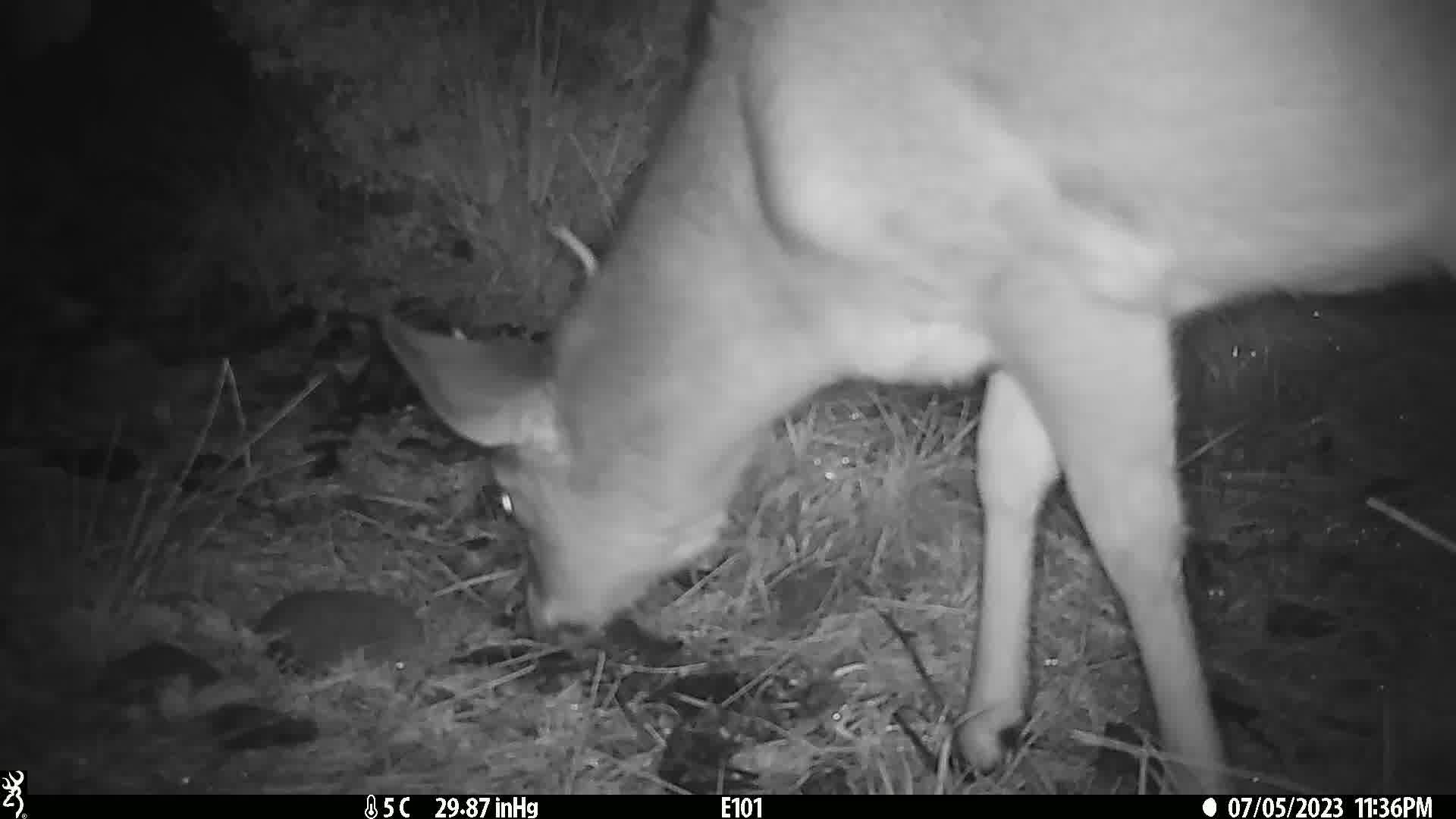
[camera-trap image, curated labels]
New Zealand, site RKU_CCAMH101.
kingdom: Animalia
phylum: Chordata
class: Mammalia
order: Artiodactyla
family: Cervidae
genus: Odocoileus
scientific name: Odocoileus virginianus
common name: white-tailed deer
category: white tailed deer